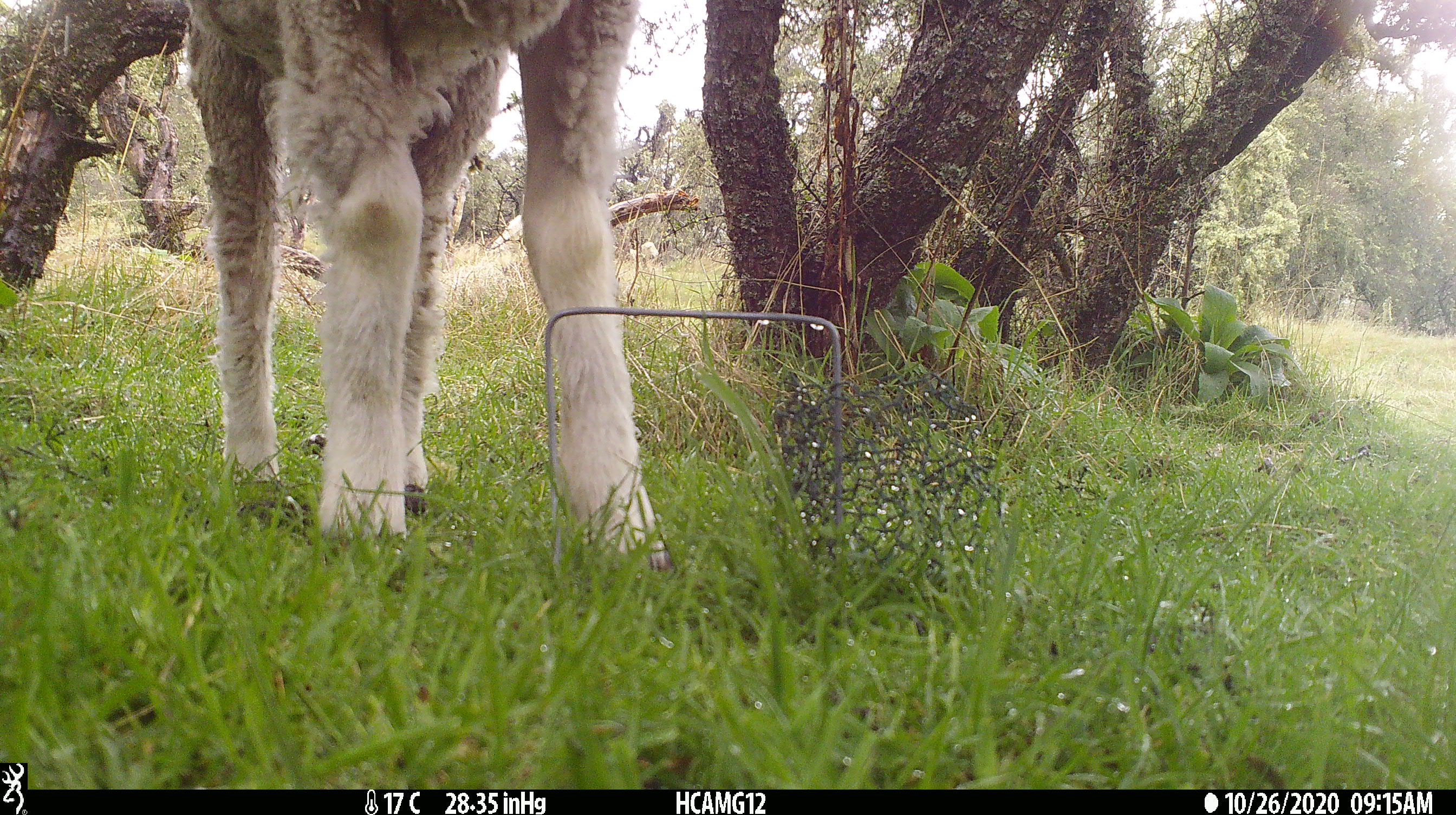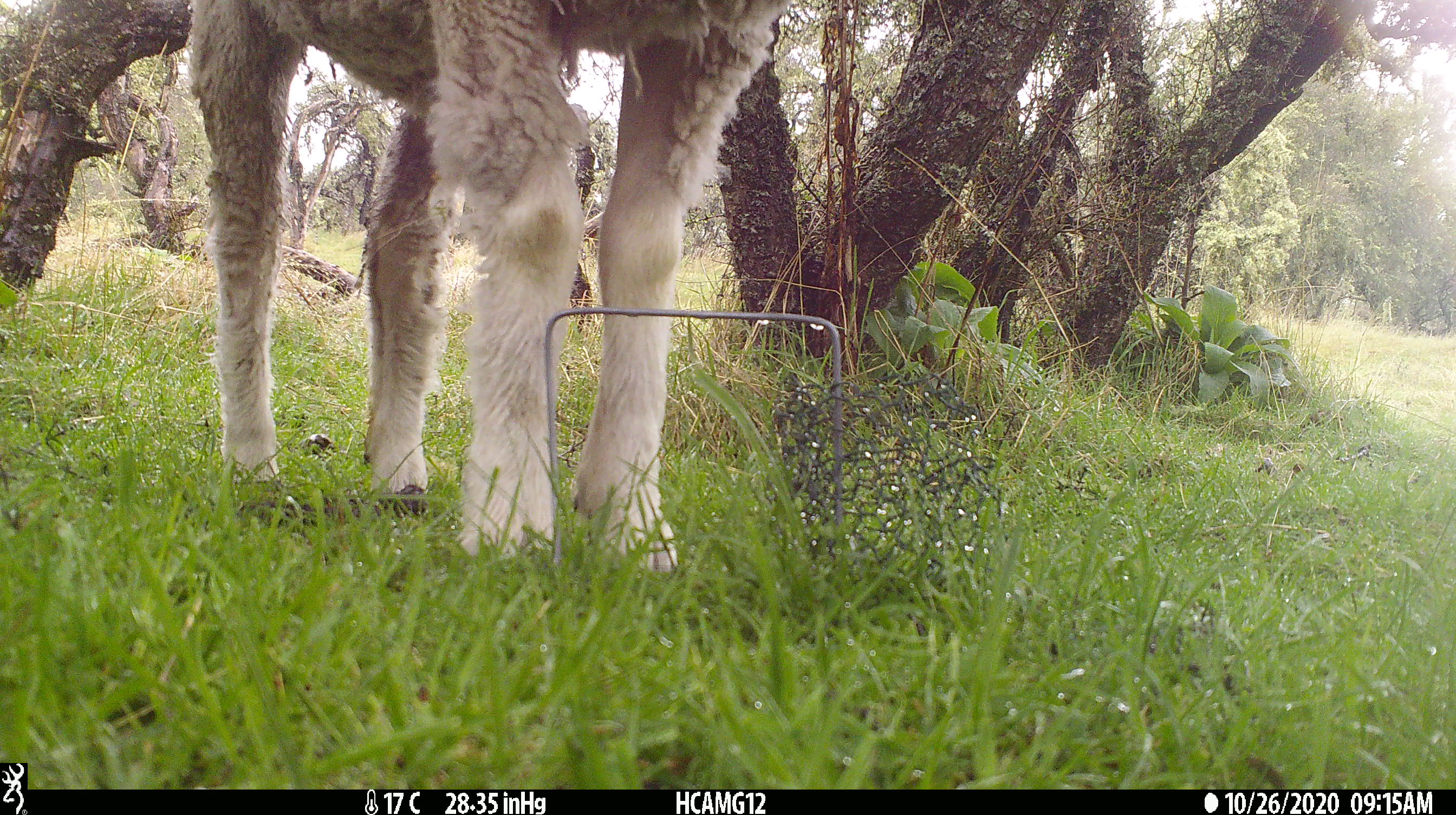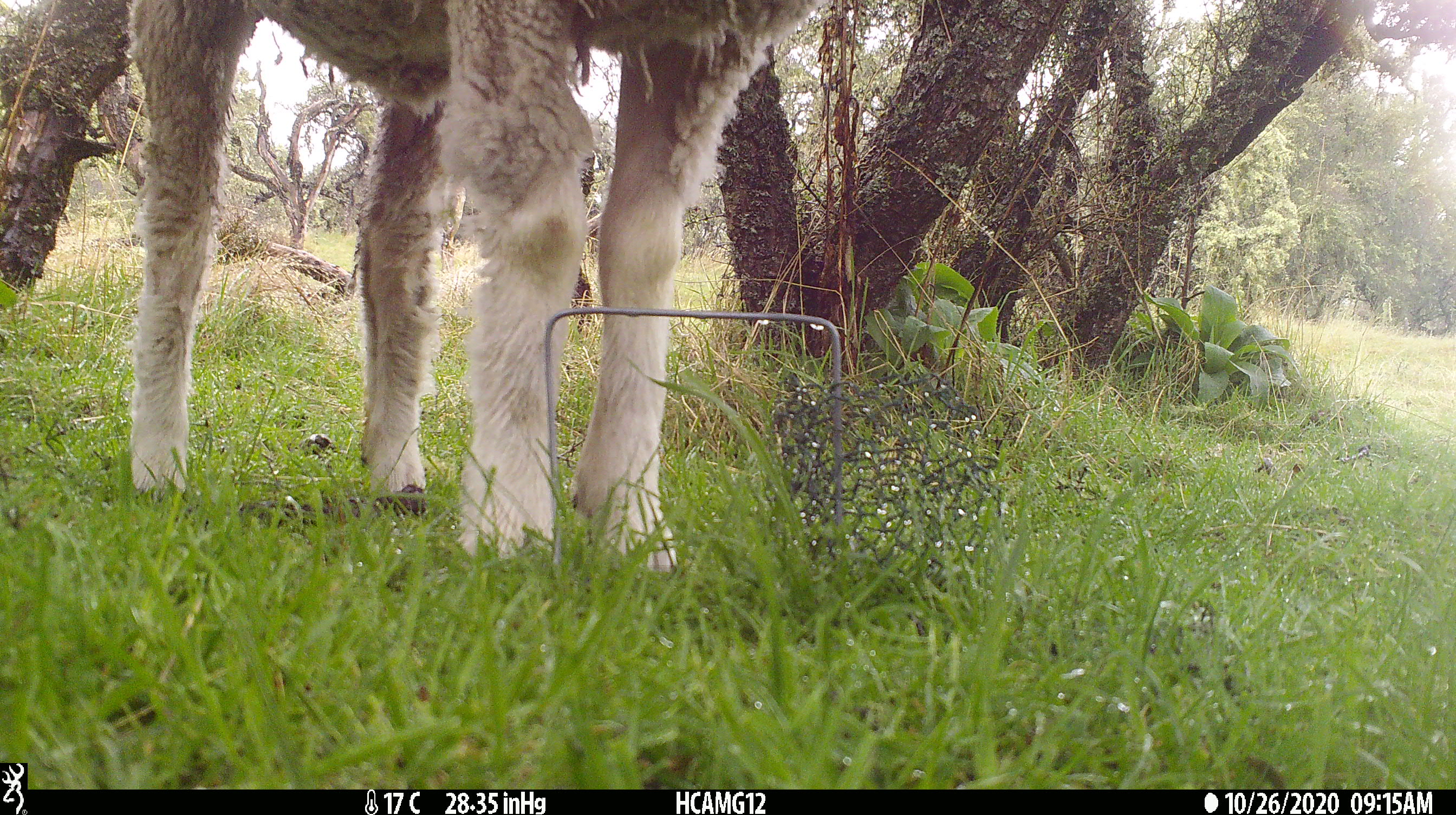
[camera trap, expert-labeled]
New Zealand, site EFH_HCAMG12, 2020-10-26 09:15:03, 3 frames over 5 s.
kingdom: Animalia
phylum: Chordata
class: Mammalia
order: Artiodactyla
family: Bovidae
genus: Ovis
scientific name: Ovis aries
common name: domestic sheep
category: sheep